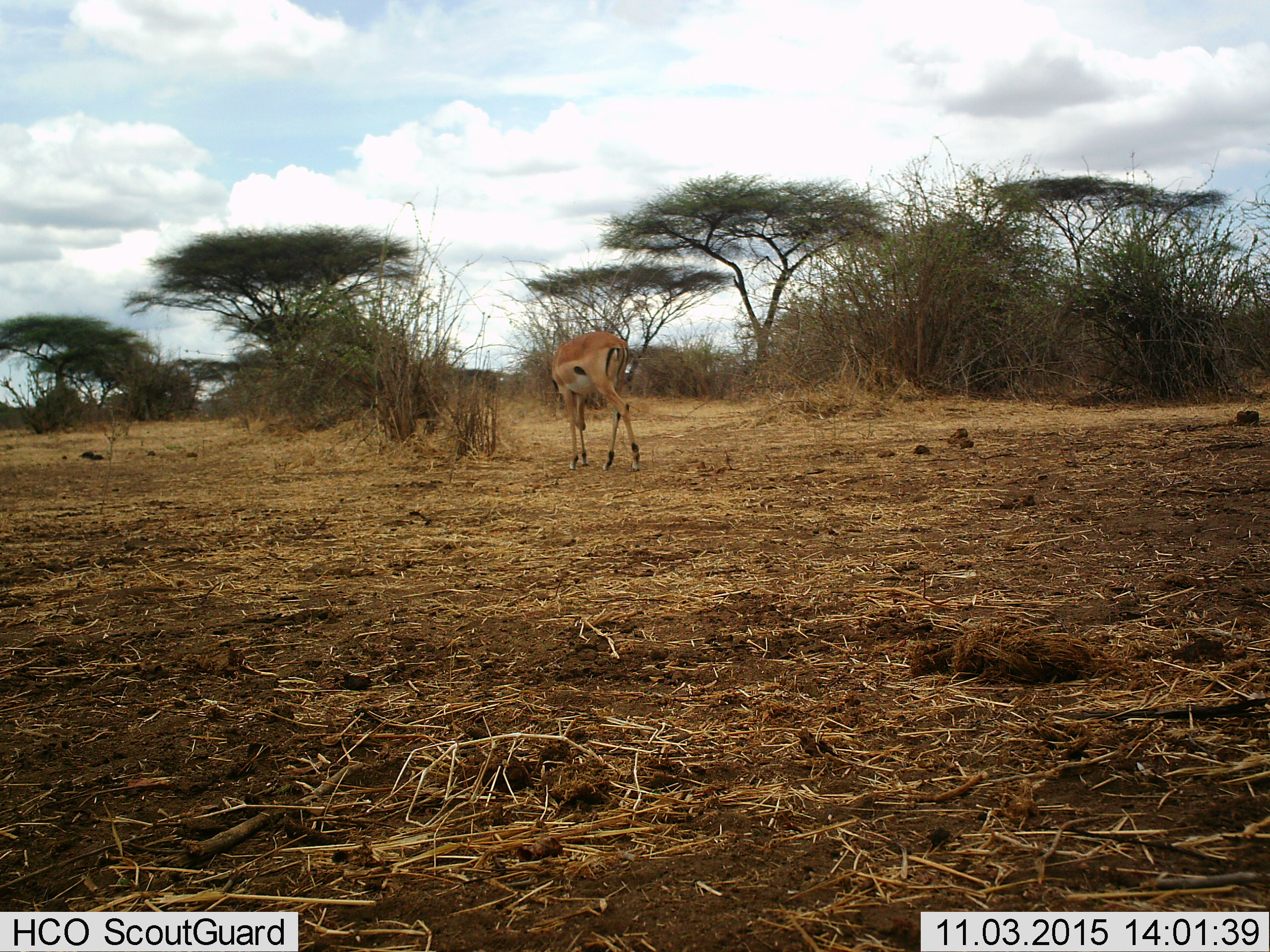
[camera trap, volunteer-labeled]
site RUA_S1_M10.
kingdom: Animalia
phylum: Chordata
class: Mammalia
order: Artiodactyla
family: Bovidae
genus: Aepyceros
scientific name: Aepyceros melampus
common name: impala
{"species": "impala (Aepyceros melampus)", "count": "1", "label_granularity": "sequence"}